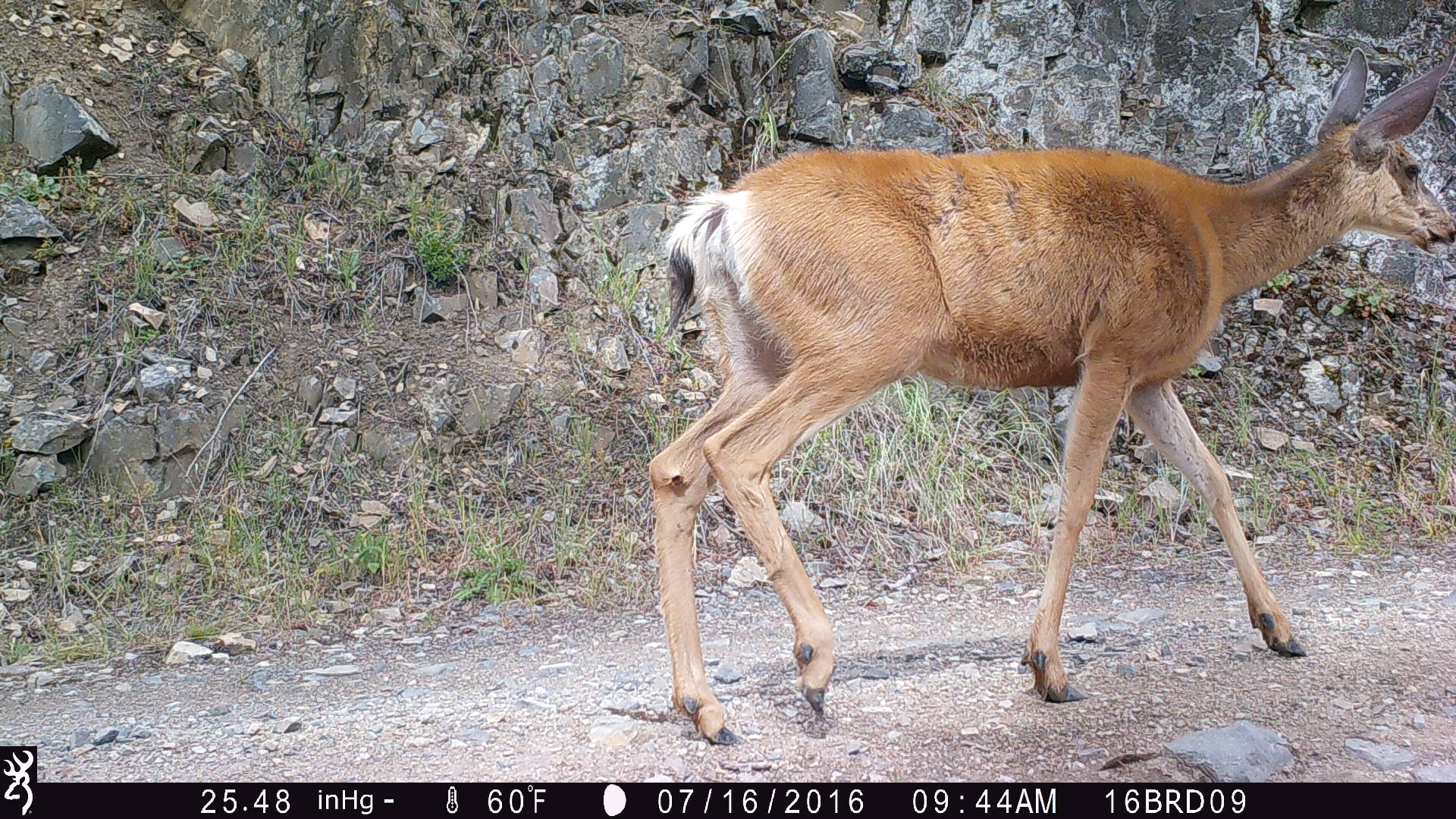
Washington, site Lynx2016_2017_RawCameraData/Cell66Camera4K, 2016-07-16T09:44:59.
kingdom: Animalia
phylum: Chordata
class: Mammalia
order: Artiodactyla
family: Cervidae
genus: Odocoileus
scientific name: Odocoileus hemionus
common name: mule deer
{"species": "Odocoileus hemionus (mule deer)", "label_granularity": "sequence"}